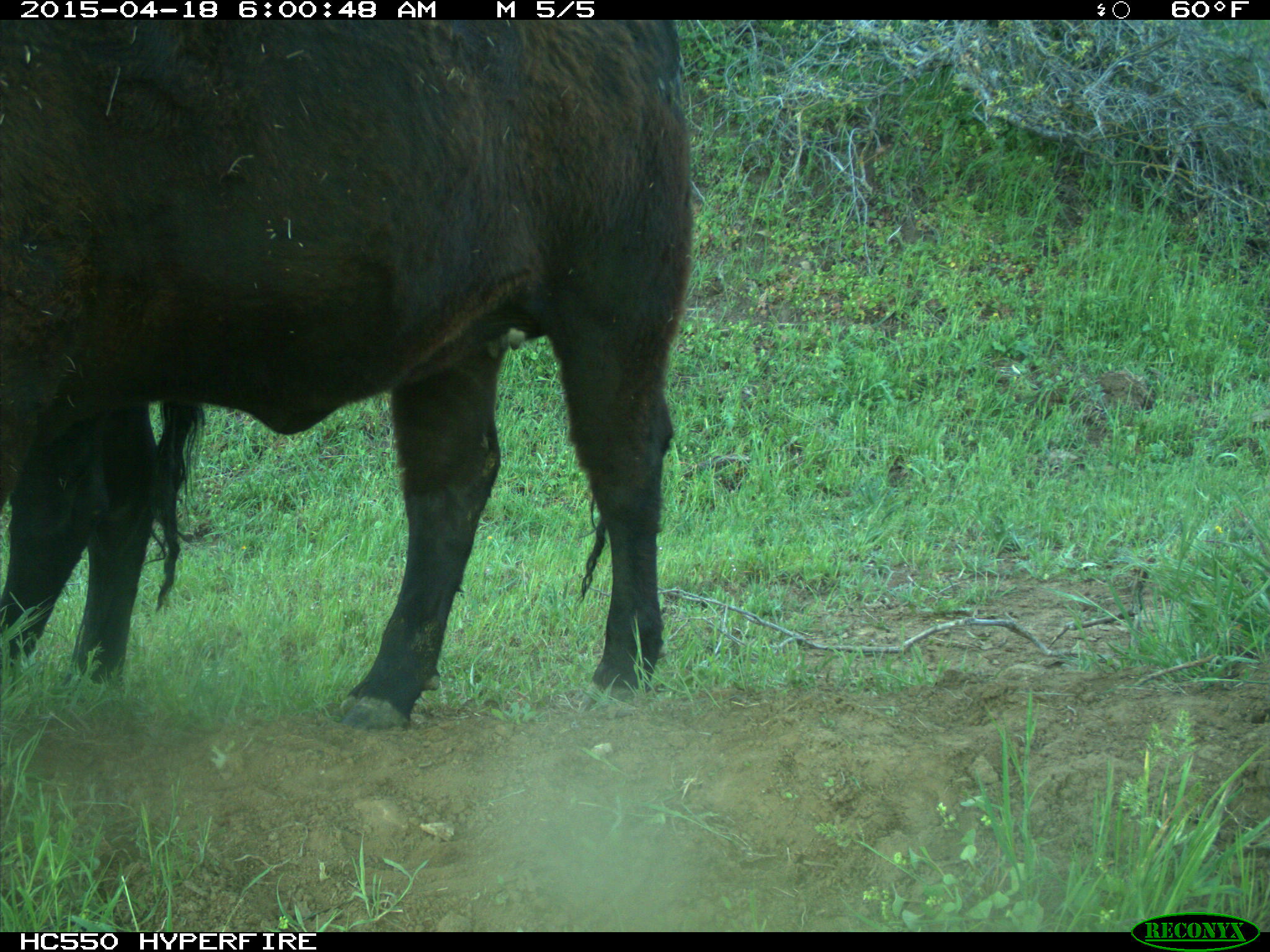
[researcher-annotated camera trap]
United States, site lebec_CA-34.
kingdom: Animalia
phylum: Chordata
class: Mammalia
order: Artiodactyla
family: Bovidae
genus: Bos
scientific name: Bos taurus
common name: domestic cow